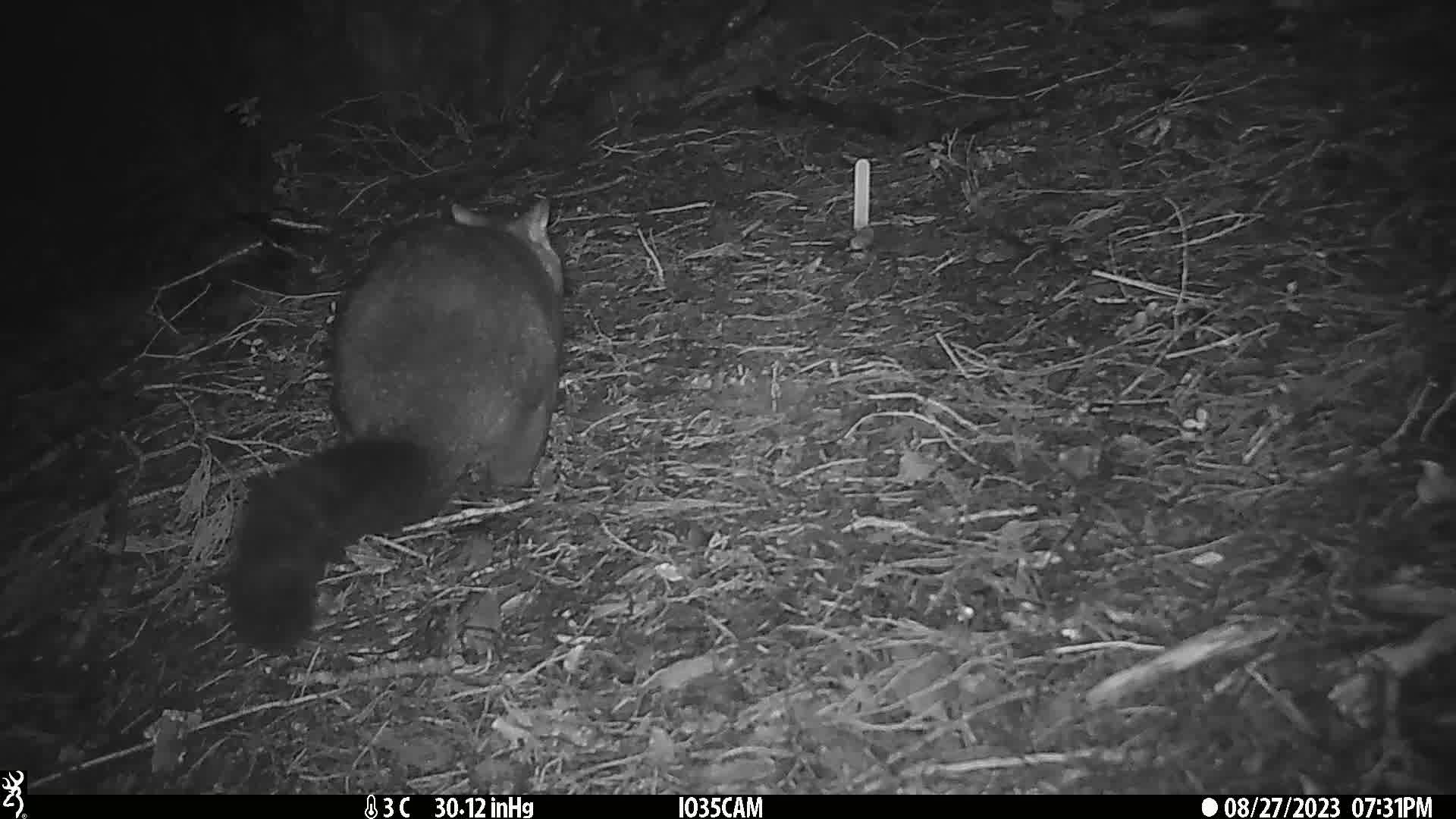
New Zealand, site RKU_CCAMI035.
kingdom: Animalia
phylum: Chordata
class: Mammalia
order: Diprotodontia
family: Phalangeridae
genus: Trichosurus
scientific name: Trichosurus vulpecula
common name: common brushtail possum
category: possum